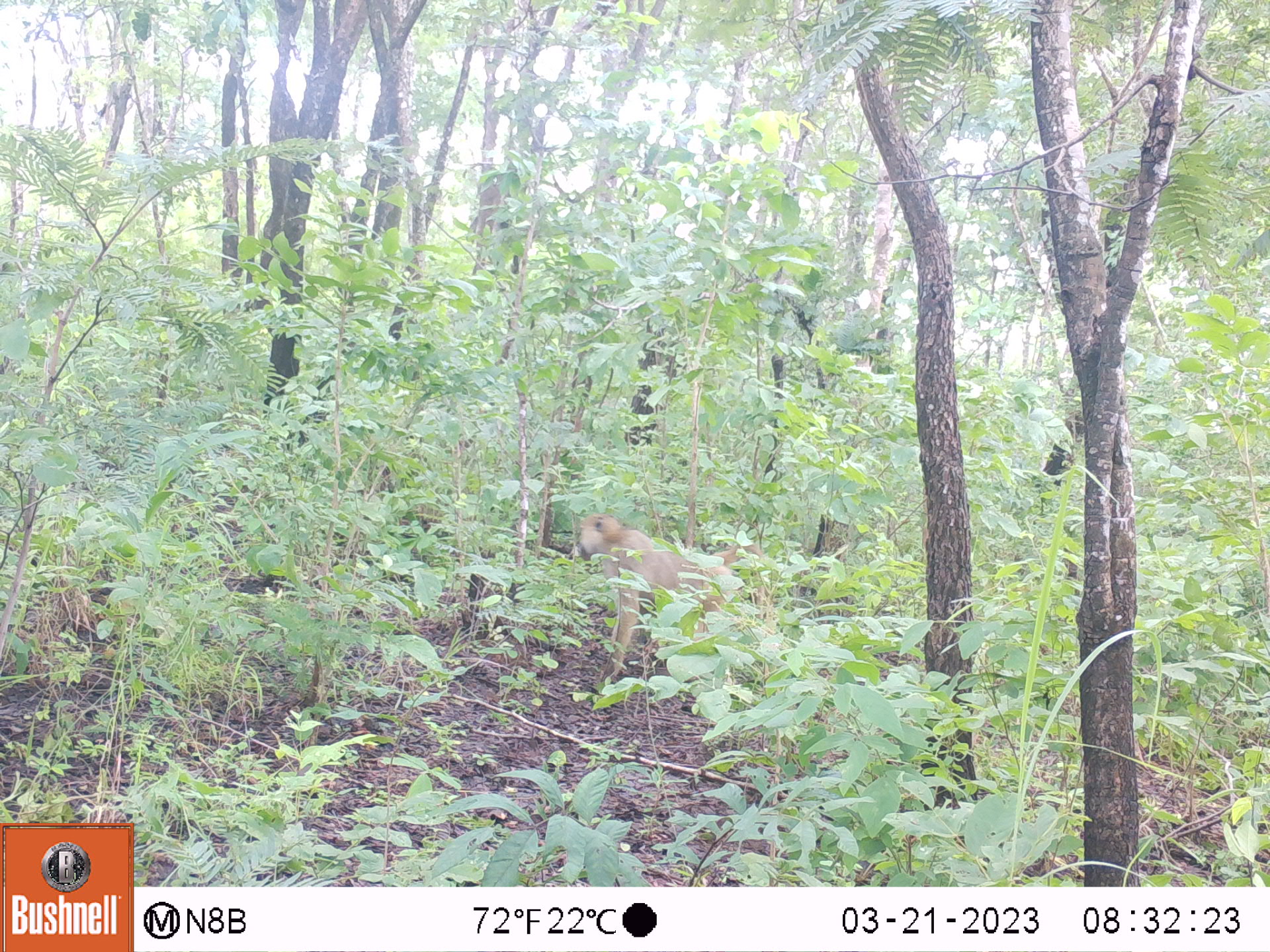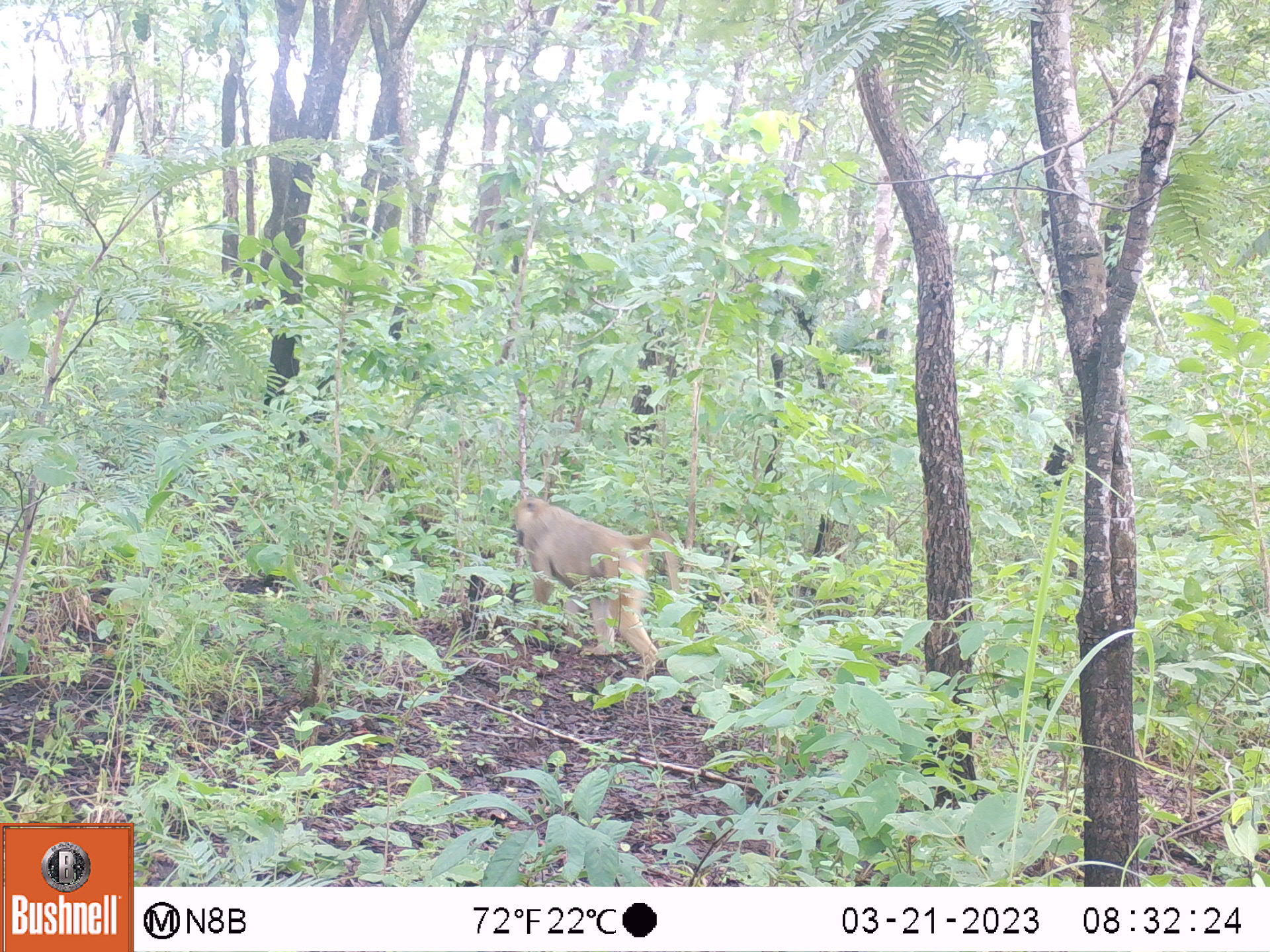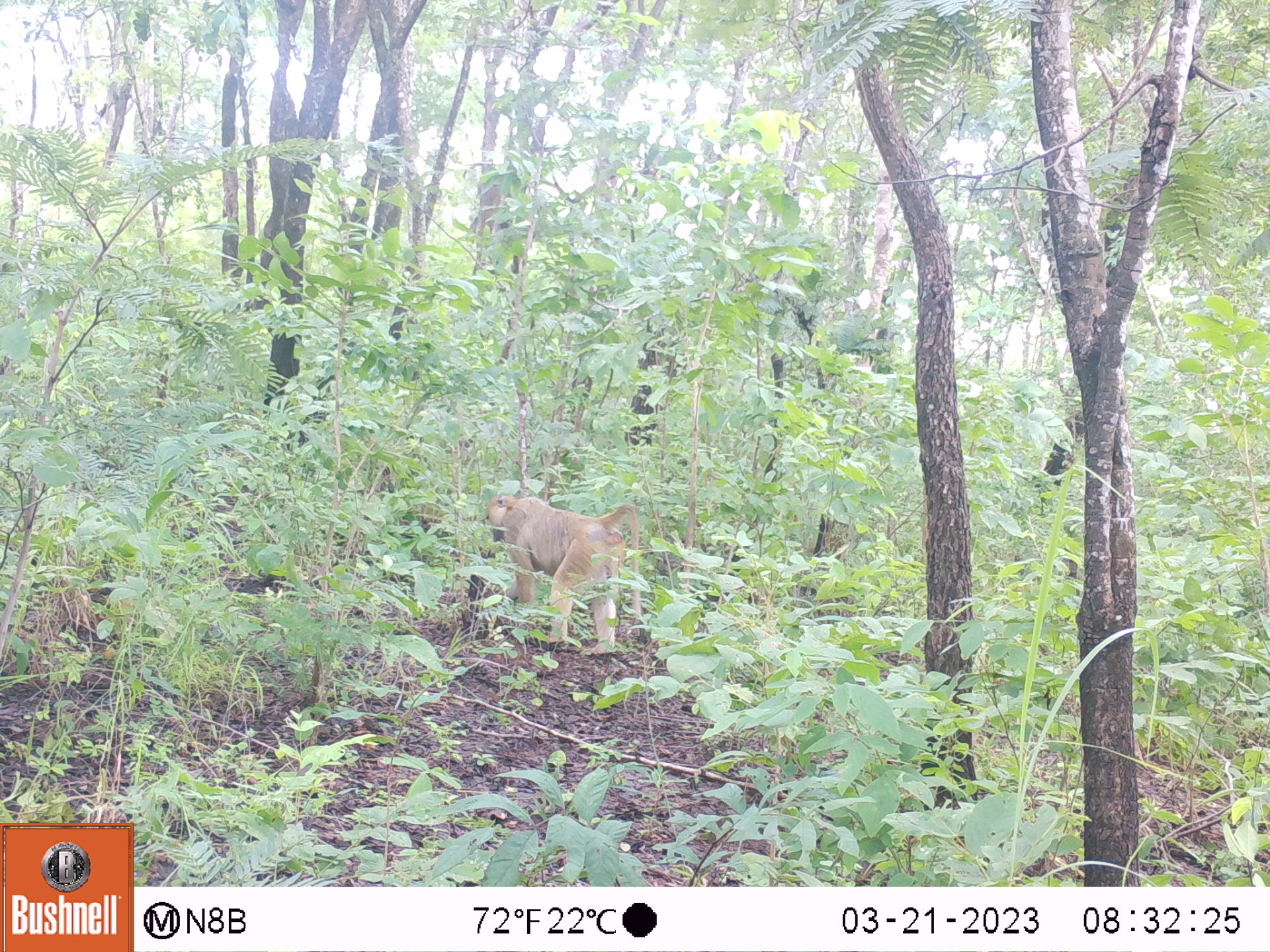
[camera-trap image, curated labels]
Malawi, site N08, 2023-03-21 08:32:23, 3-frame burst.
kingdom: Animalia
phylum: Chordata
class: Mammalia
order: Primates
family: Cercopithecidae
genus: Papio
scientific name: Papio cynocephalus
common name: yellow baboon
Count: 1.